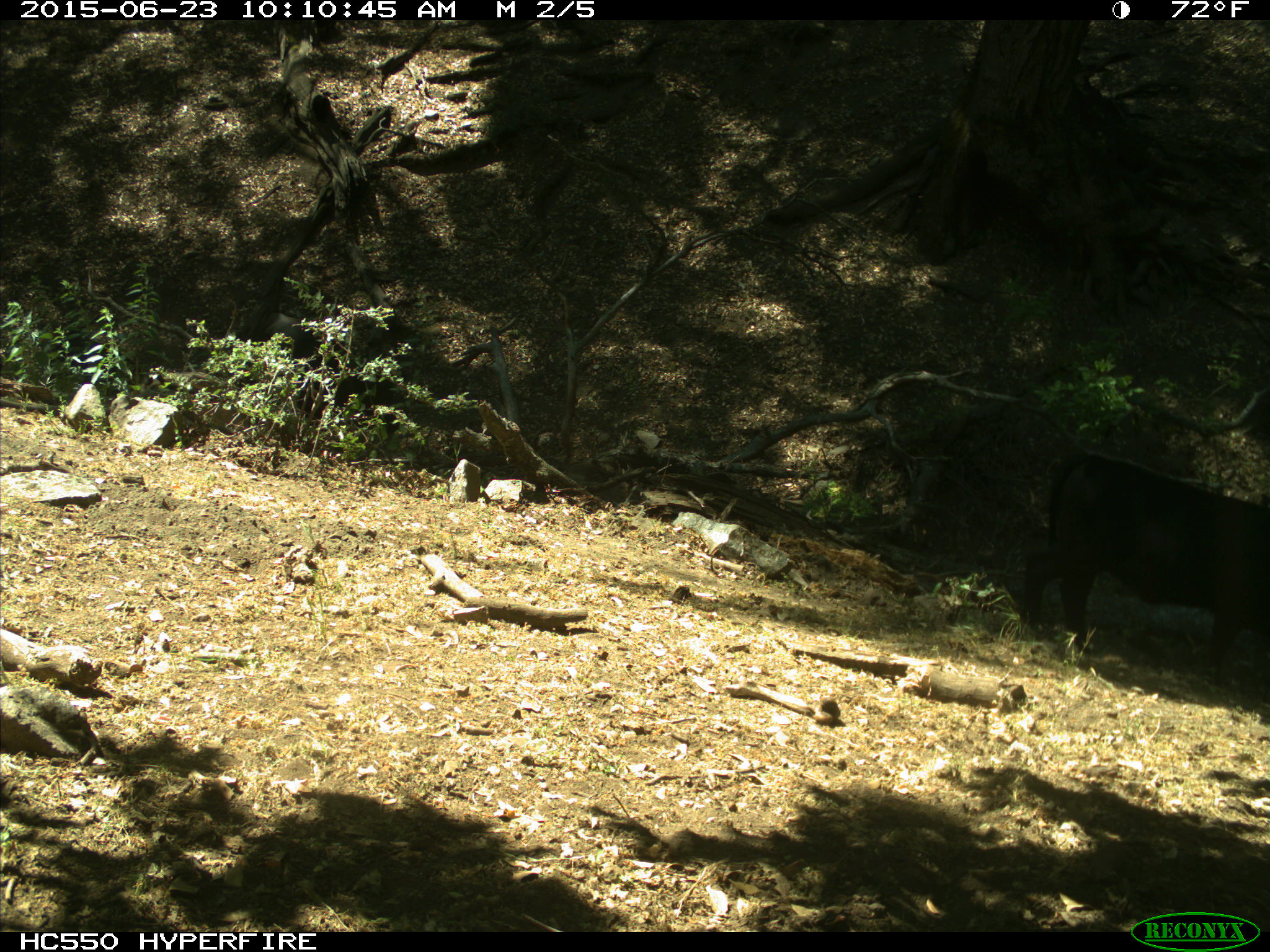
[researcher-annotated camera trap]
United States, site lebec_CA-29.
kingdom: Animalia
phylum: Chordata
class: Mammalia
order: Artiodactyla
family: Bovidae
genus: Bos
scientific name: Bos taurus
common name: domestic cow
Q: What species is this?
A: Bos taurus (domestic cow).